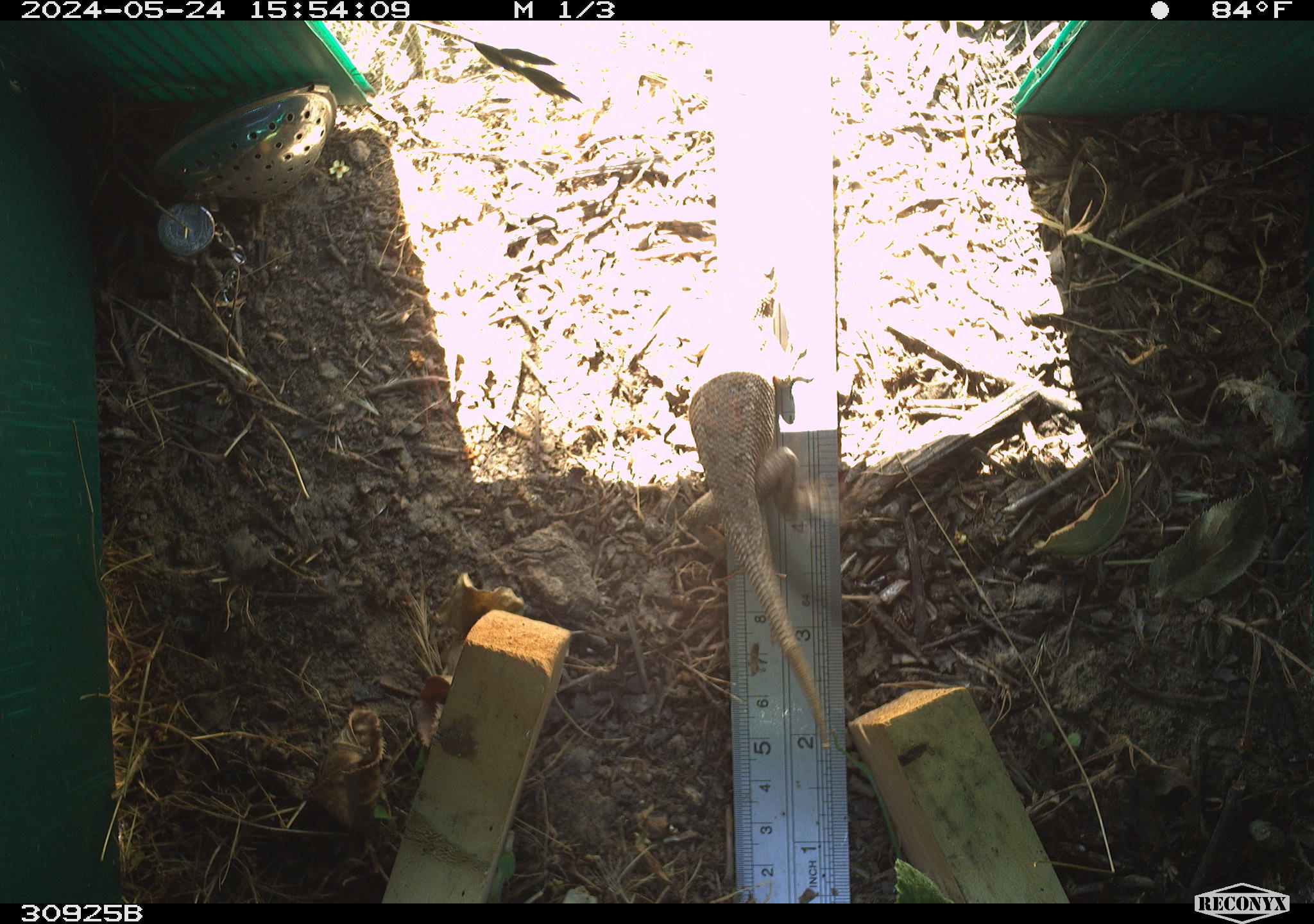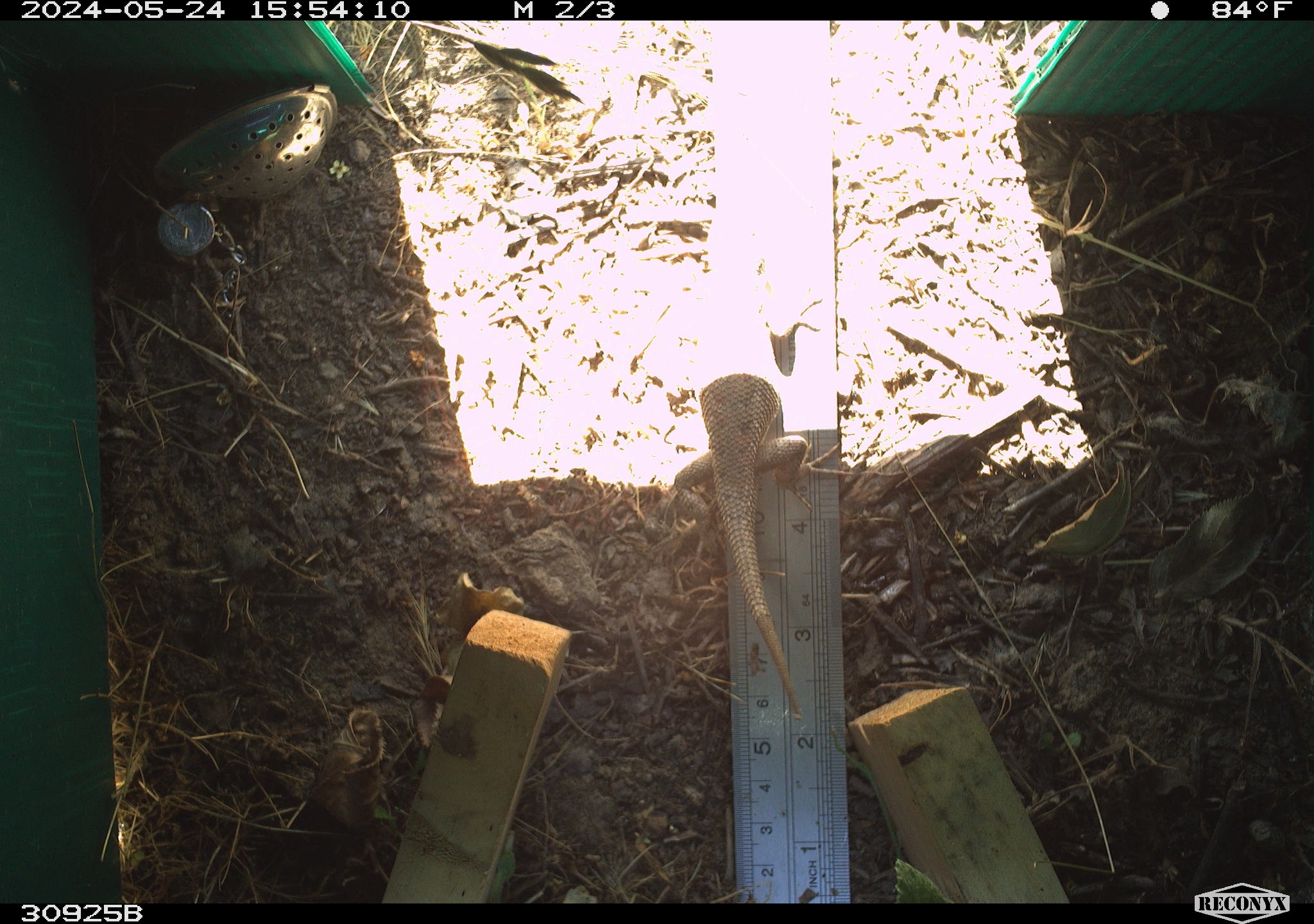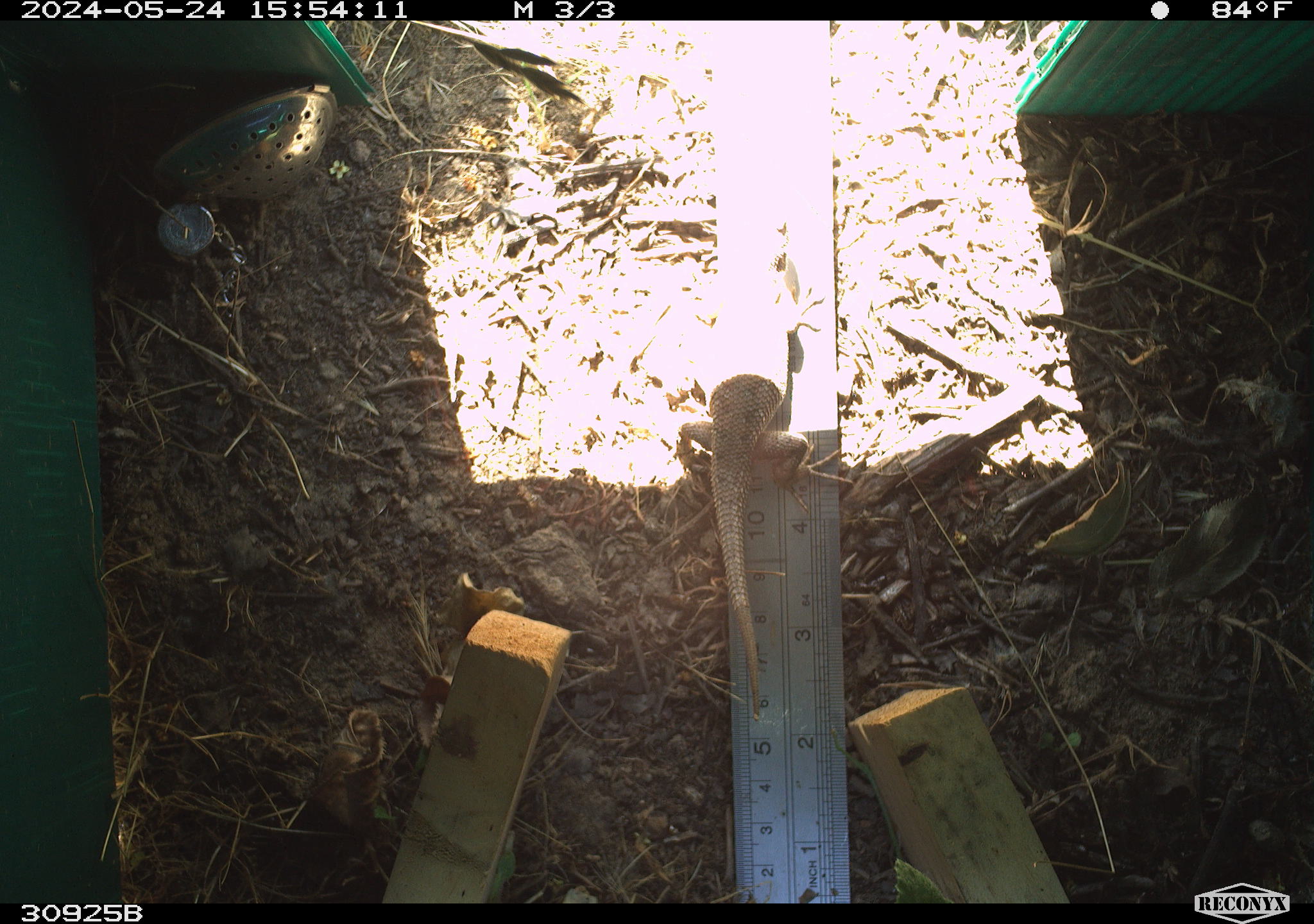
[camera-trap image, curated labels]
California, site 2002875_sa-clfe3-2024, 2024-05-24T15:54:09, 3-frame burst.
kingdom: Animalia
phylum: Chordata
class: Reptilia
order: Squamata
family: Phrynosomatidae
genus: Sceloporus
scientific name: Sceloporus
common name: spiny lizards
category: sceloporus species